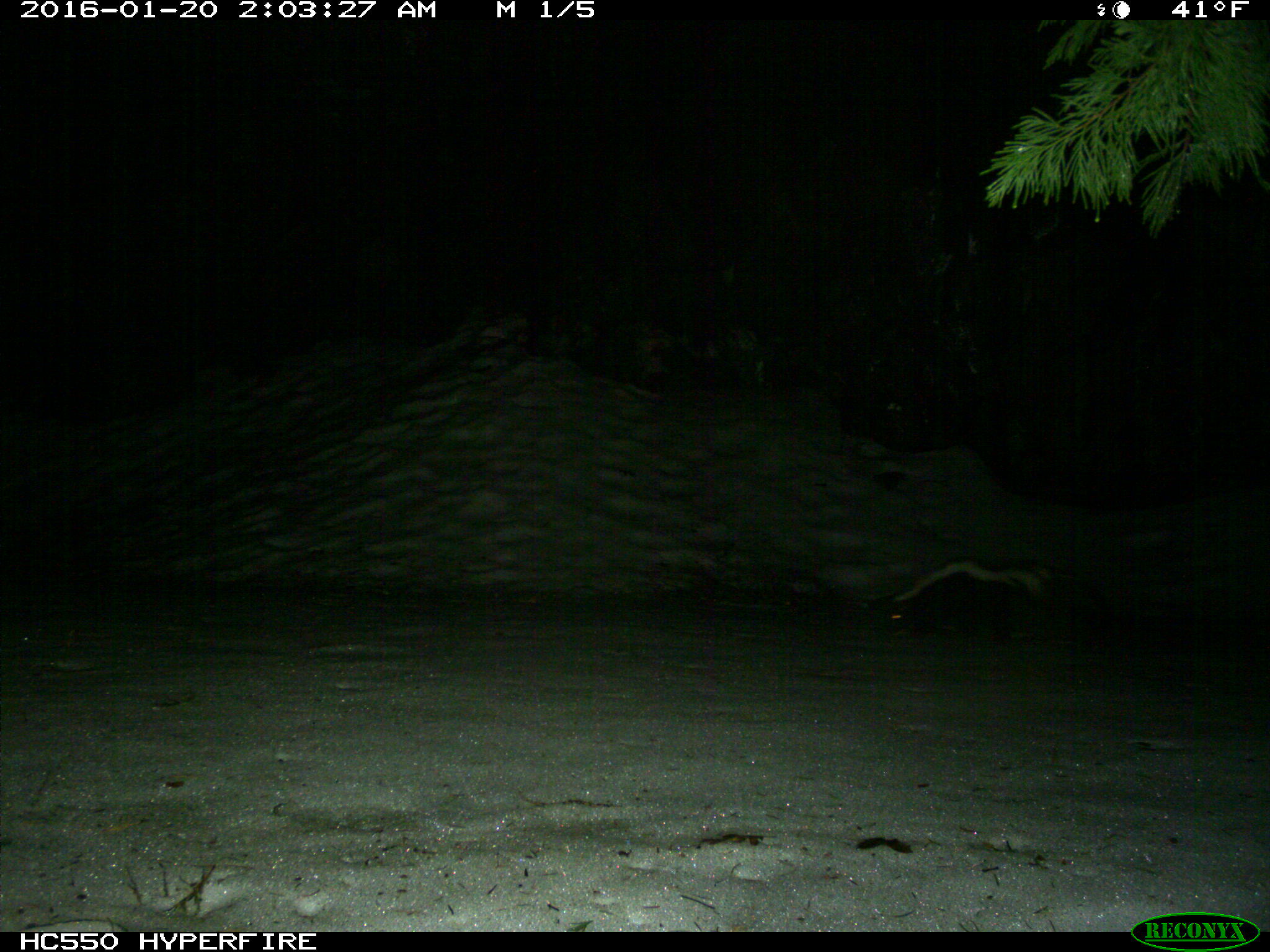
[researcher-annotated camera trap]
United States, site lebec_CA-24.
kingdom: Animalia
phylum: Chordata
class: Mammalia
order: Carnivora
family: Mephitidae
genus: Mephitis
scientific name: Mephitis mephitis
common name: striped skunk